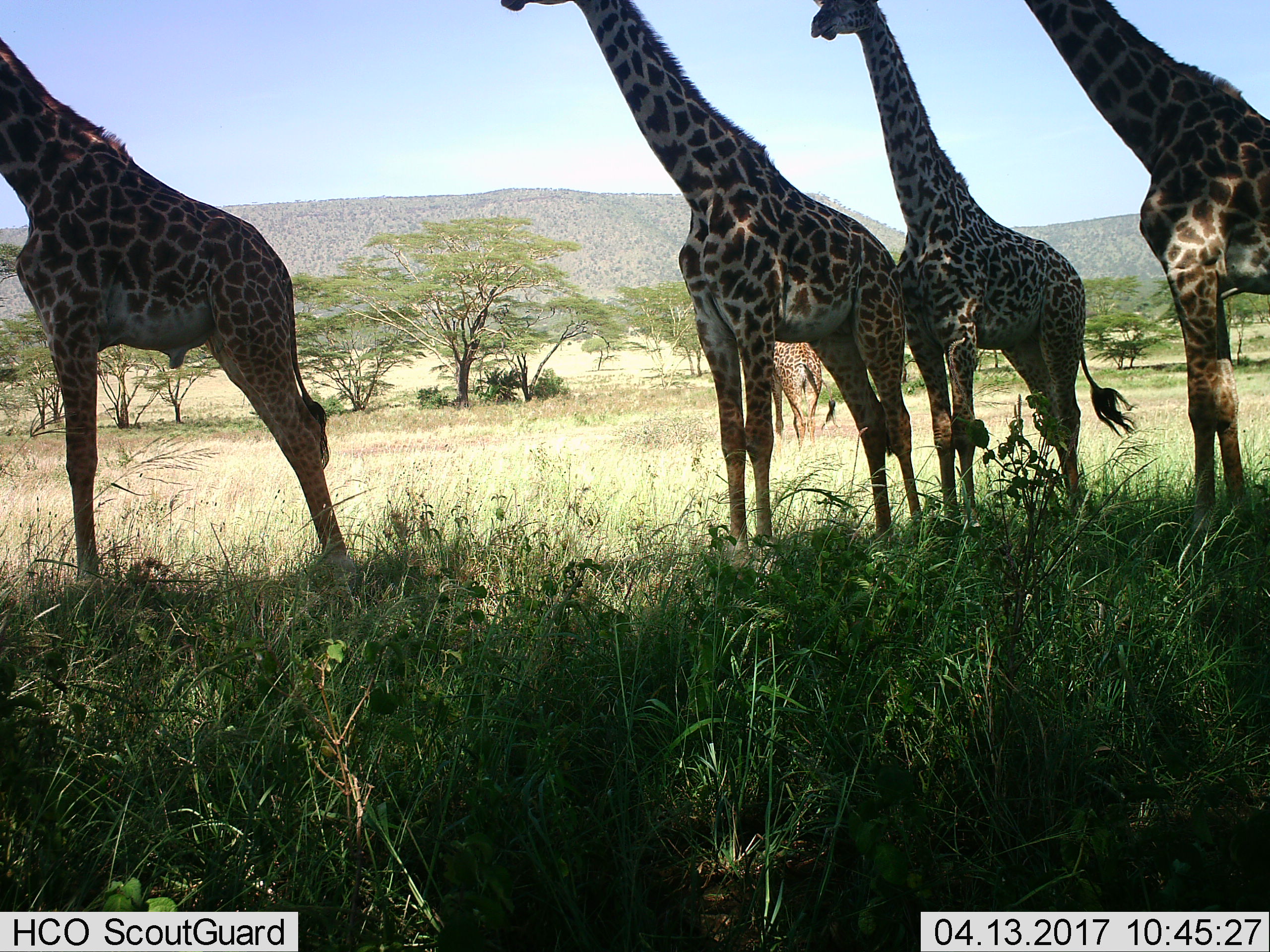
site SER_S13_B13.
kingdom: Animalia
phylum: Chordata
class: Mammalia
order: Artiodactyla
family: Giraffidae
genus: Giraffa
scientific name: Giraffa camelopardalis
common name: giraffe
Giraffe (Giraffa camelopardalis), count 5. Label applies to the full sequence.